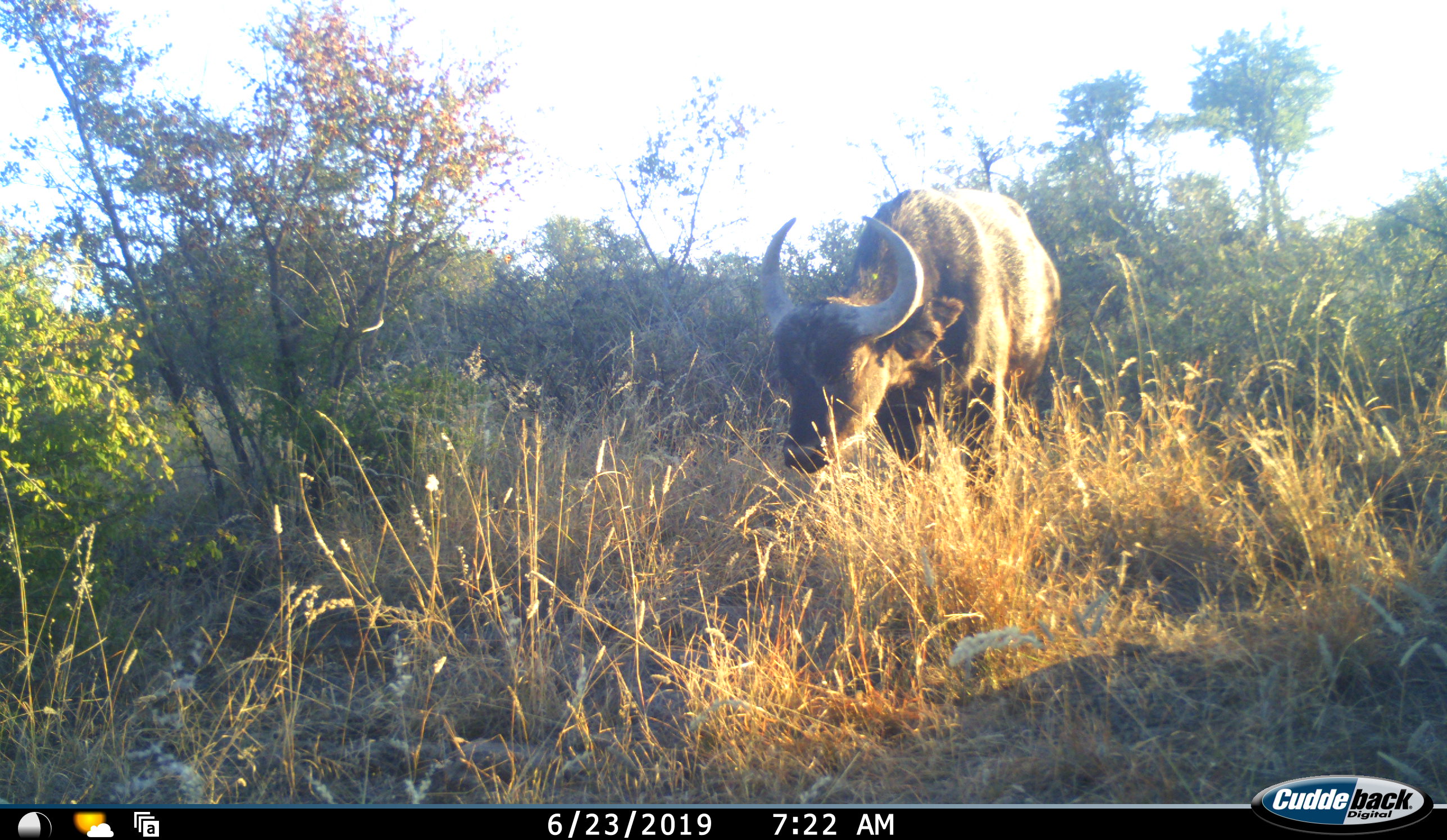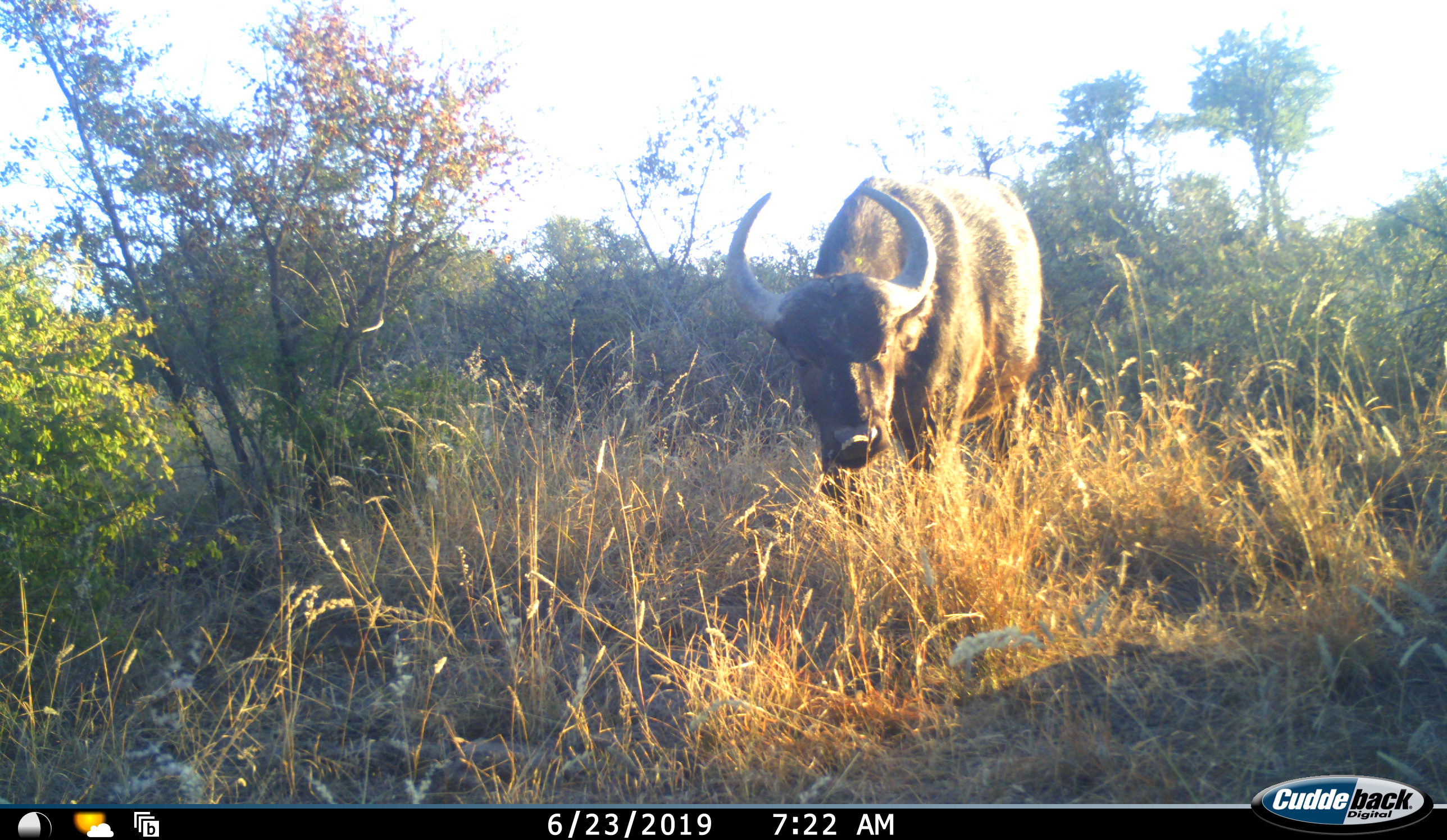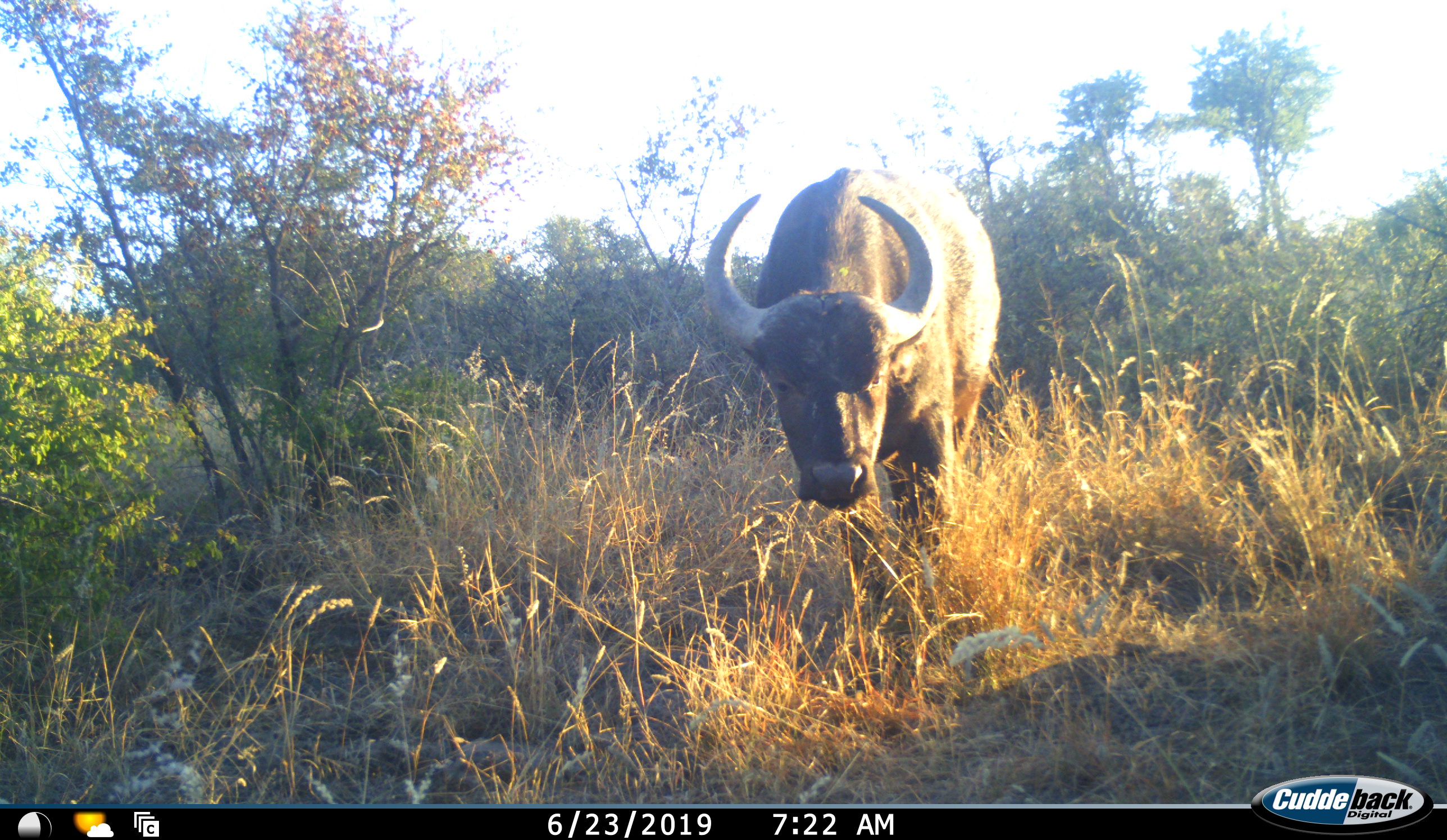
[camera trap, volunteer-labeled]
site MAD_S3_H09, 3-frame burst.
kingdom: Animalia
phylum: Chordata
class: Mammalia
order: Artiodactyla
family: Bovidae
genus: Syncerus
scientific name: Syncerus caffer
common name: african buffalo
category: buffalo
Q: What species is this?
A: Buffalo (african buffalo) (Syncerus caffer).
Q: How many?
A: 1.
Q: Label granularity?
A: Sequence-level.